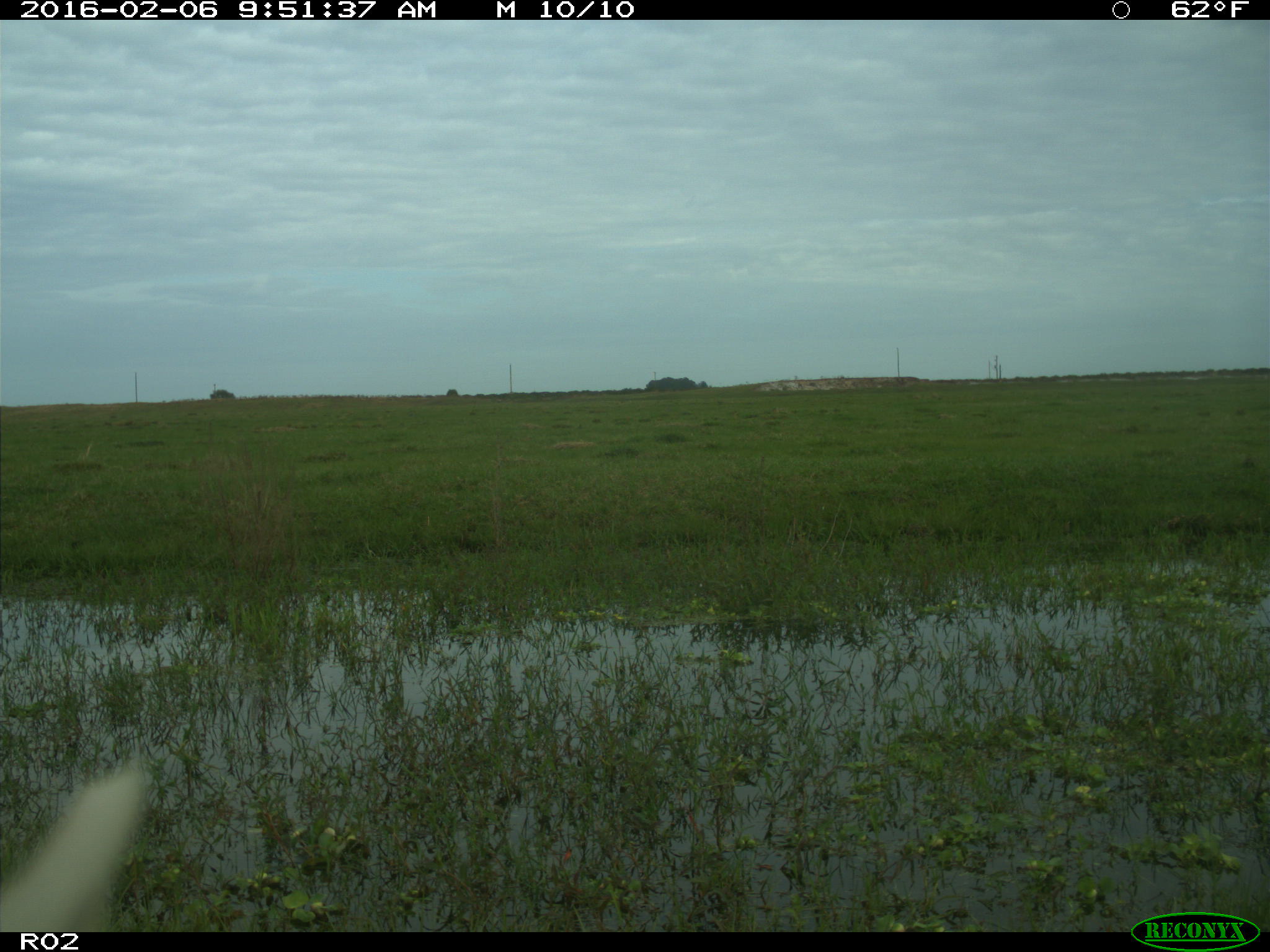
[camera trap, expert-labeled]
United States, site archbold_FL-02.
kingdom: Animalia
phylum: Chordata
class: Mammalia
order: Artiodactyla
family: Bovidae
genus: Bos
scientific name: Bos taurus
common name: domestic cow